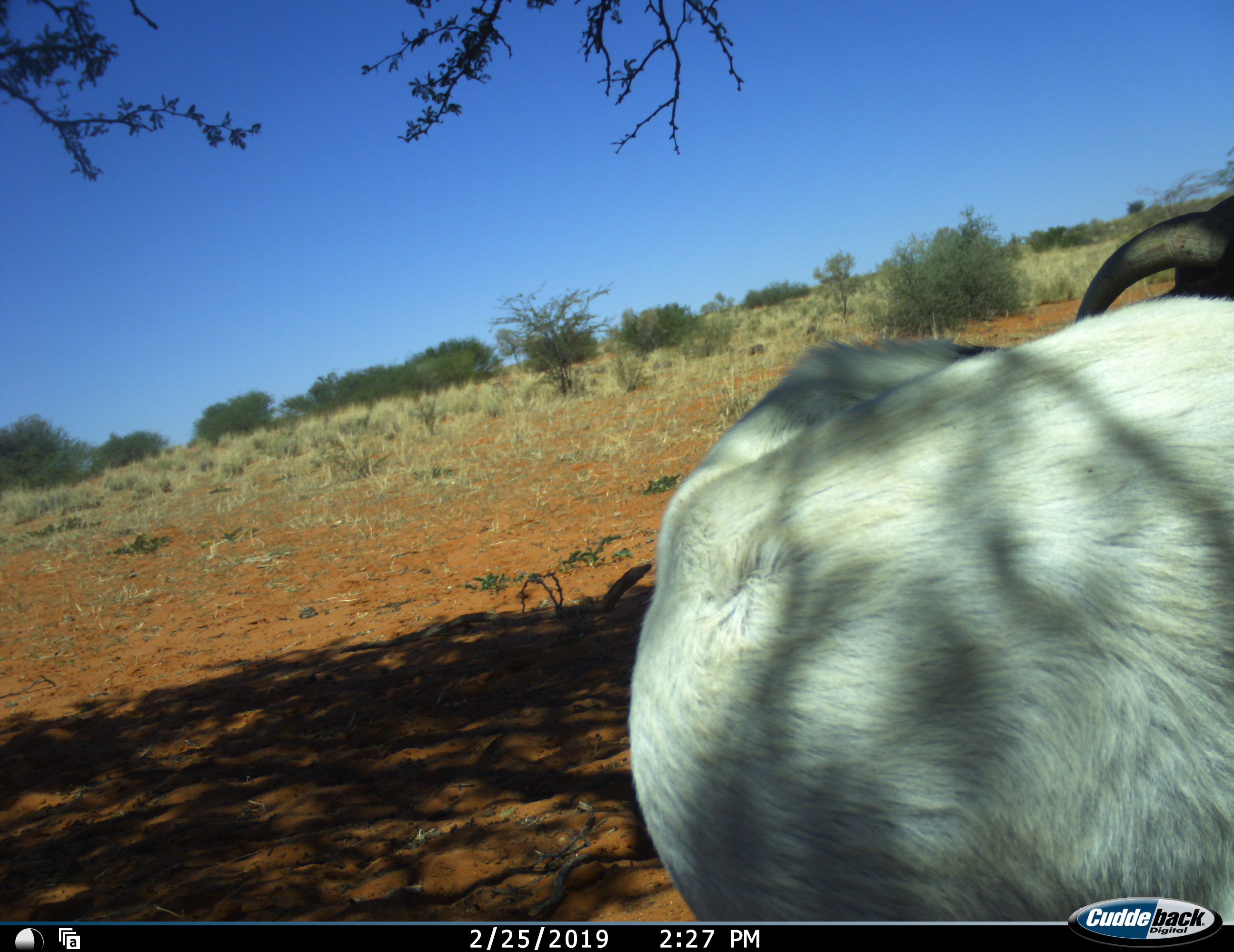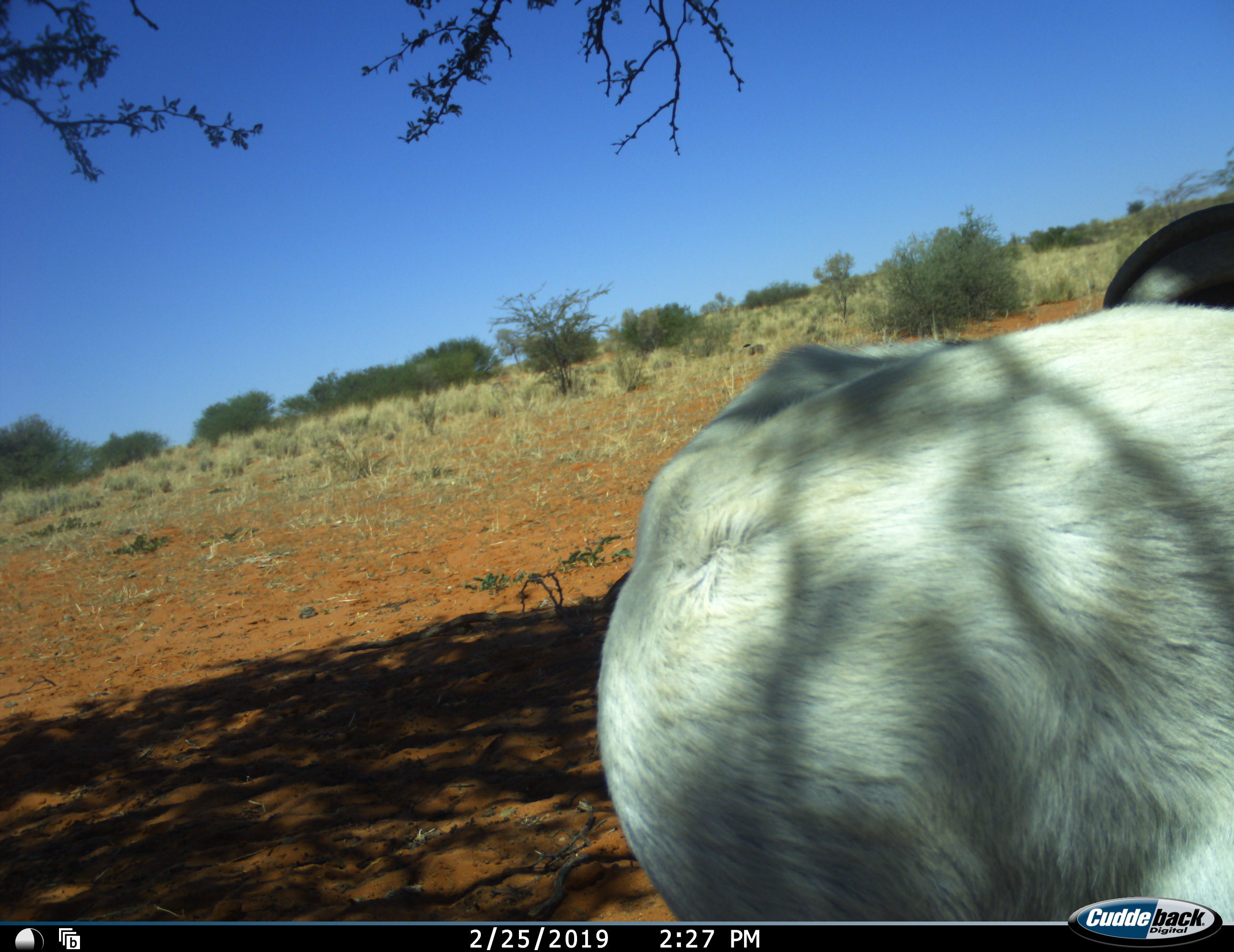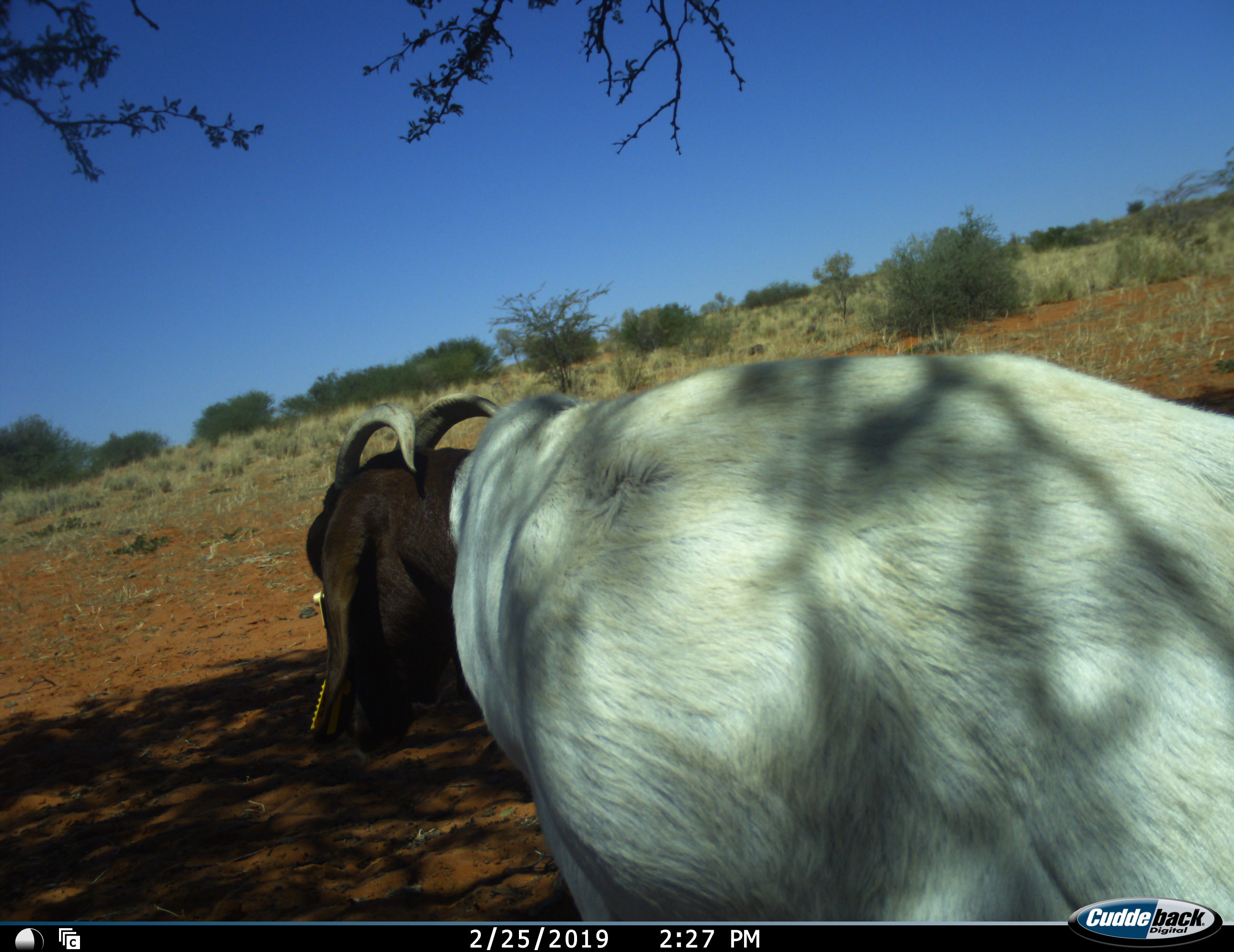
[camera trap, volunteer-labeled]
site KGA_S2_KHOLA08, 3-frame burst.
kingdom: Animalia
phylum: Chordata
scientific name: Vertebrata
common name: domestic animal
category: domesticanimal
Domesticanimal (domestic animal) (Vertebrata), count 1. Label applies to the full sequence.